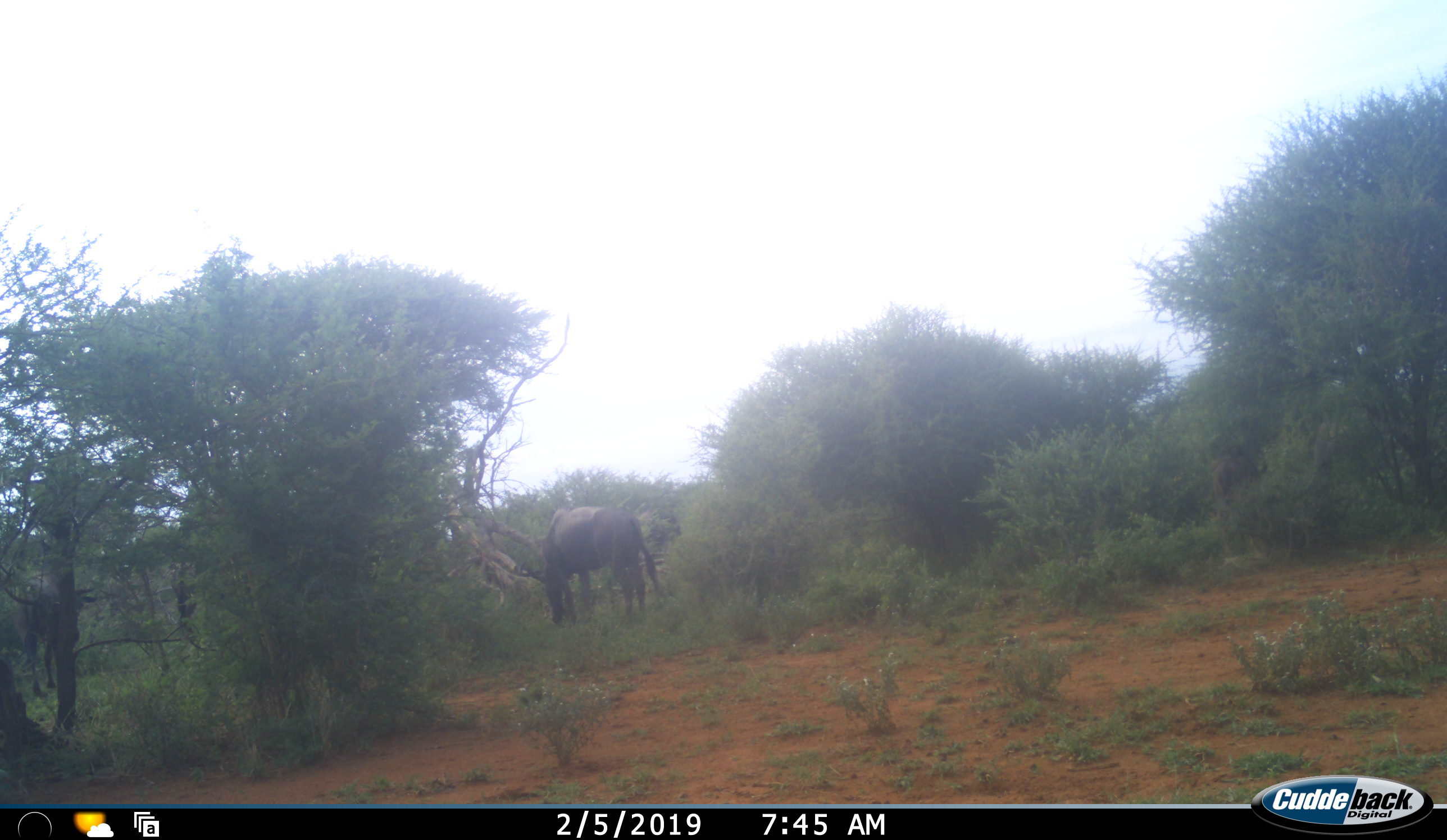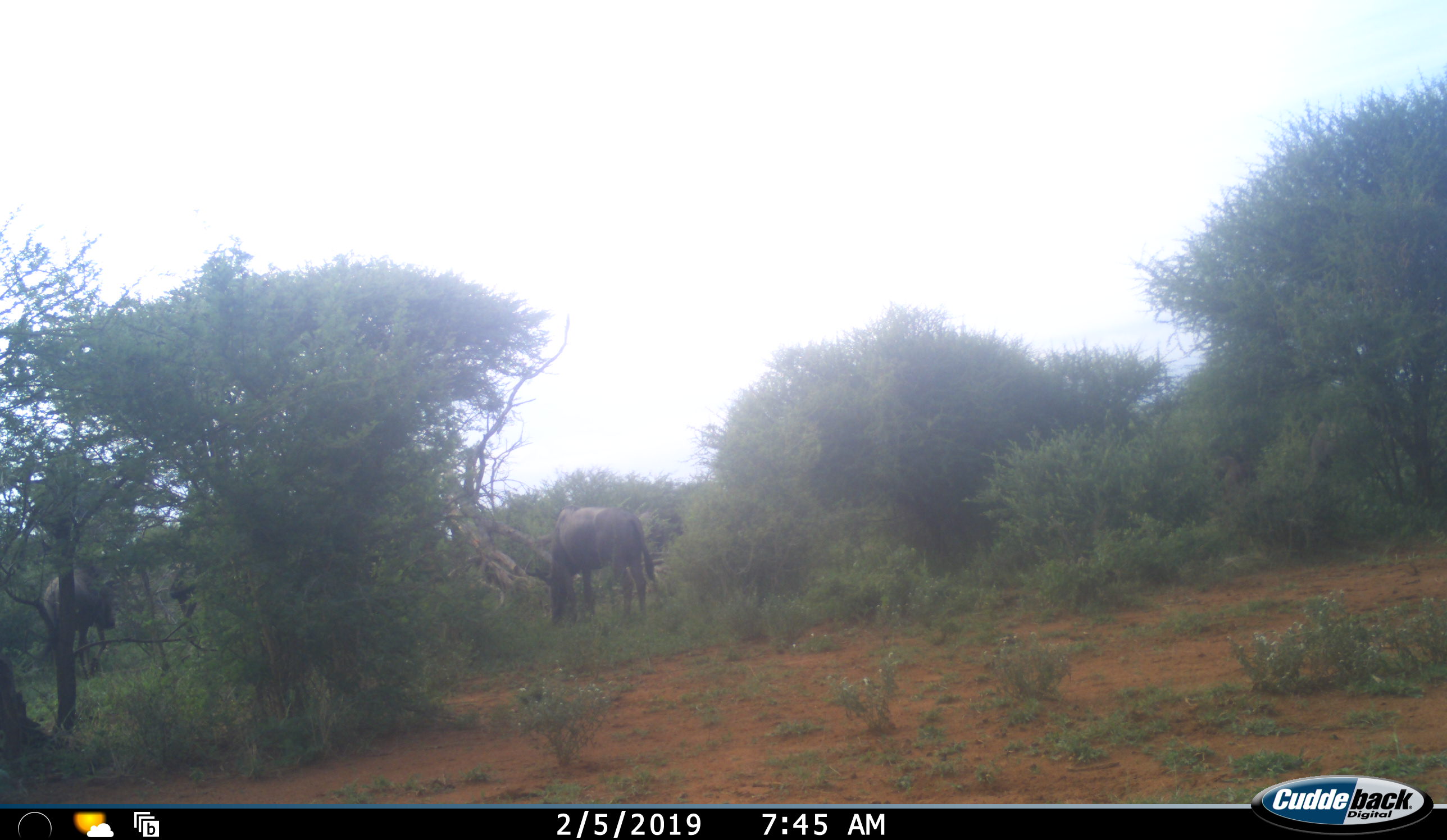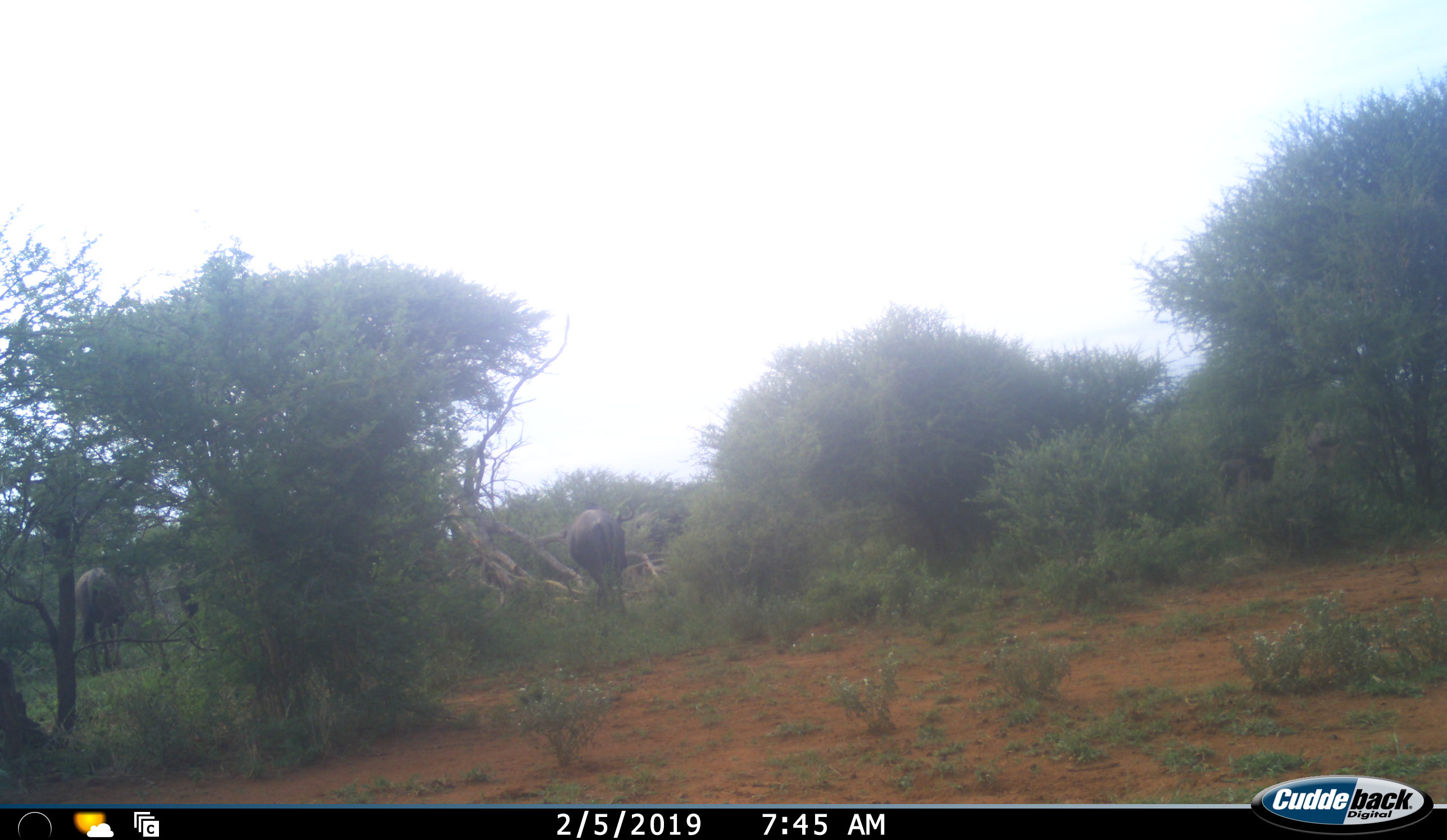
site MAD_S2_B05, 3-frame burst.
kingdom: Animalia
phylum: Chordata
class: Mammalia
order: Artiodactyla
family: Bovidae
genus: Connochaetes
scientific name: Connochaetes taurinus taurinus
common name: blue wildebeest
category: wildebeestblue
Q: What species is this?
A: Wildebeestblue (blue wildebeest) (Connochaetes taurinus taurinus).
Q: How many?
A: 5.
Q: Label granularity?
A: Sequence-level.